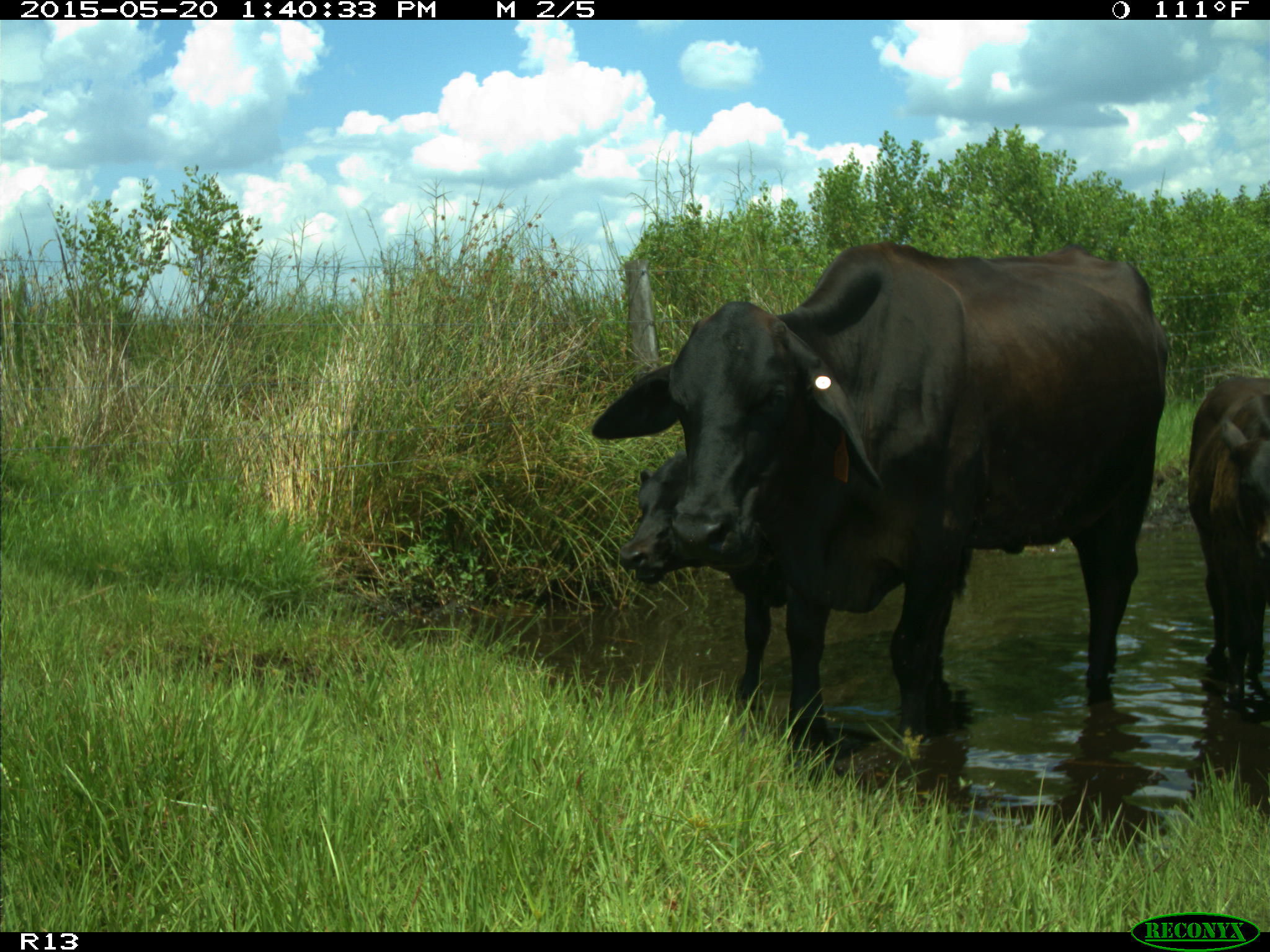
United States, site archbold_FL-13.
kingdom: Animalia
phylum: Chordata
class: Mammalia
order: Artiodactyla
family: Bovidae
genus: Bos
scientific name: Bos taurus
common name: domestic cow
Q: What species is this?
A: Bos taurus (domestic cow).